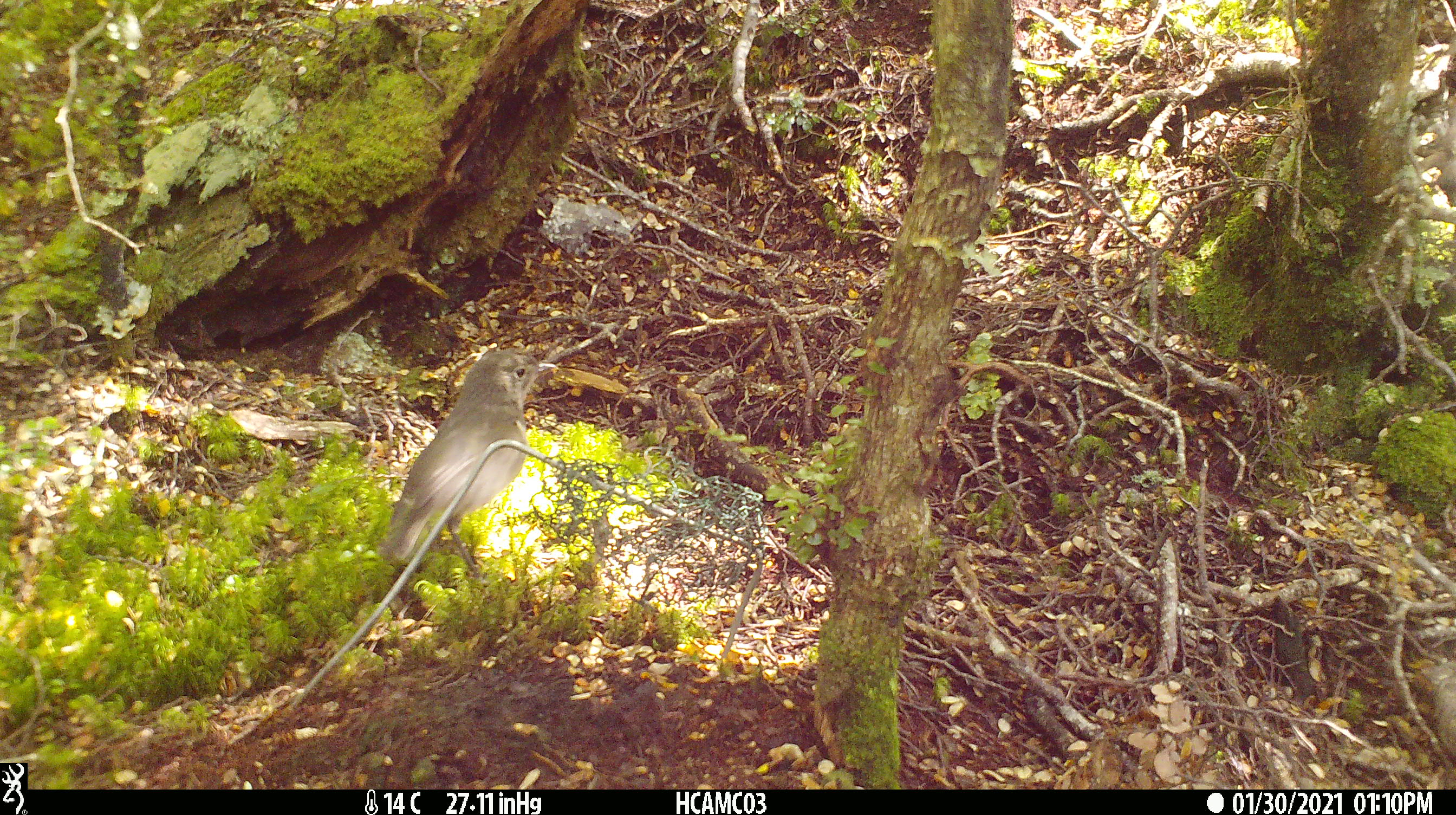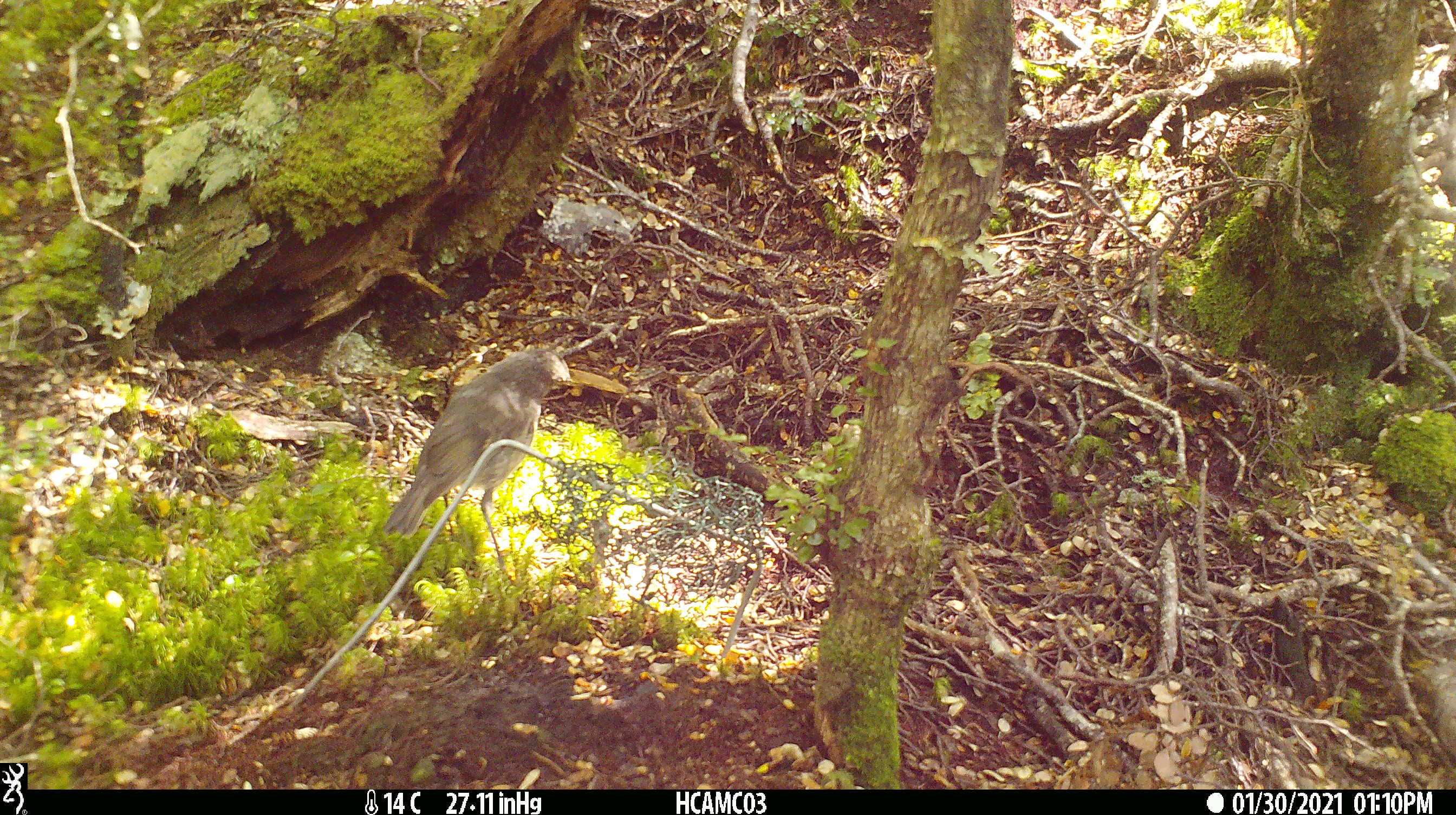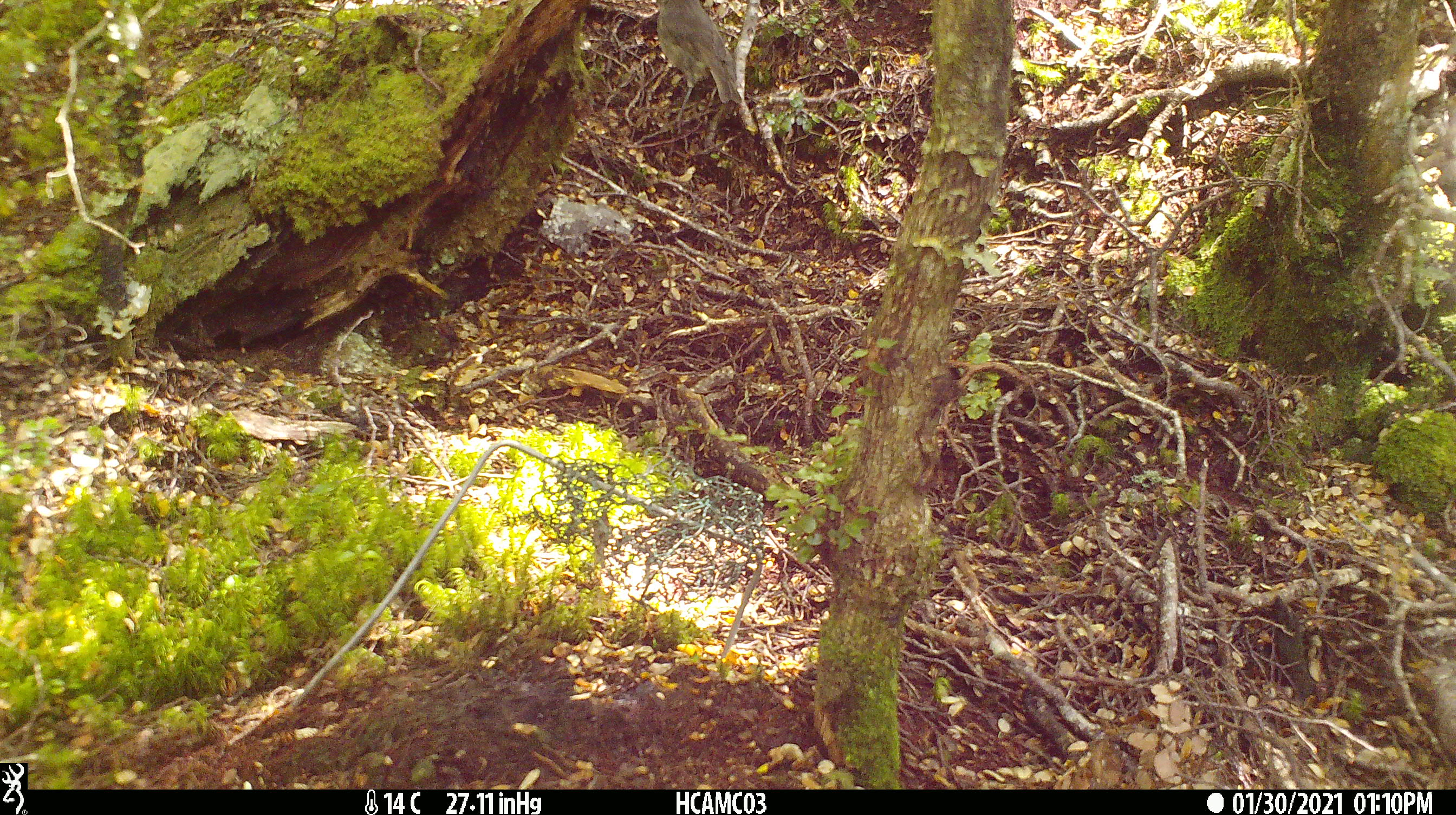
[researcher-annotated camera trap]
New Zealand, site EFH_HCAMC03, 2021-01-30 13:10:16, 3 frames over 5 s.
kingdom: Animalia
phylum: Chordata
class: Aves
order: Passeriformes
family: Petroicidae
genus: Petroica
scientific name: Petroica australis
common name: new zealand robin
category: robin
Robin (new zealand robin) (Petroica australis).